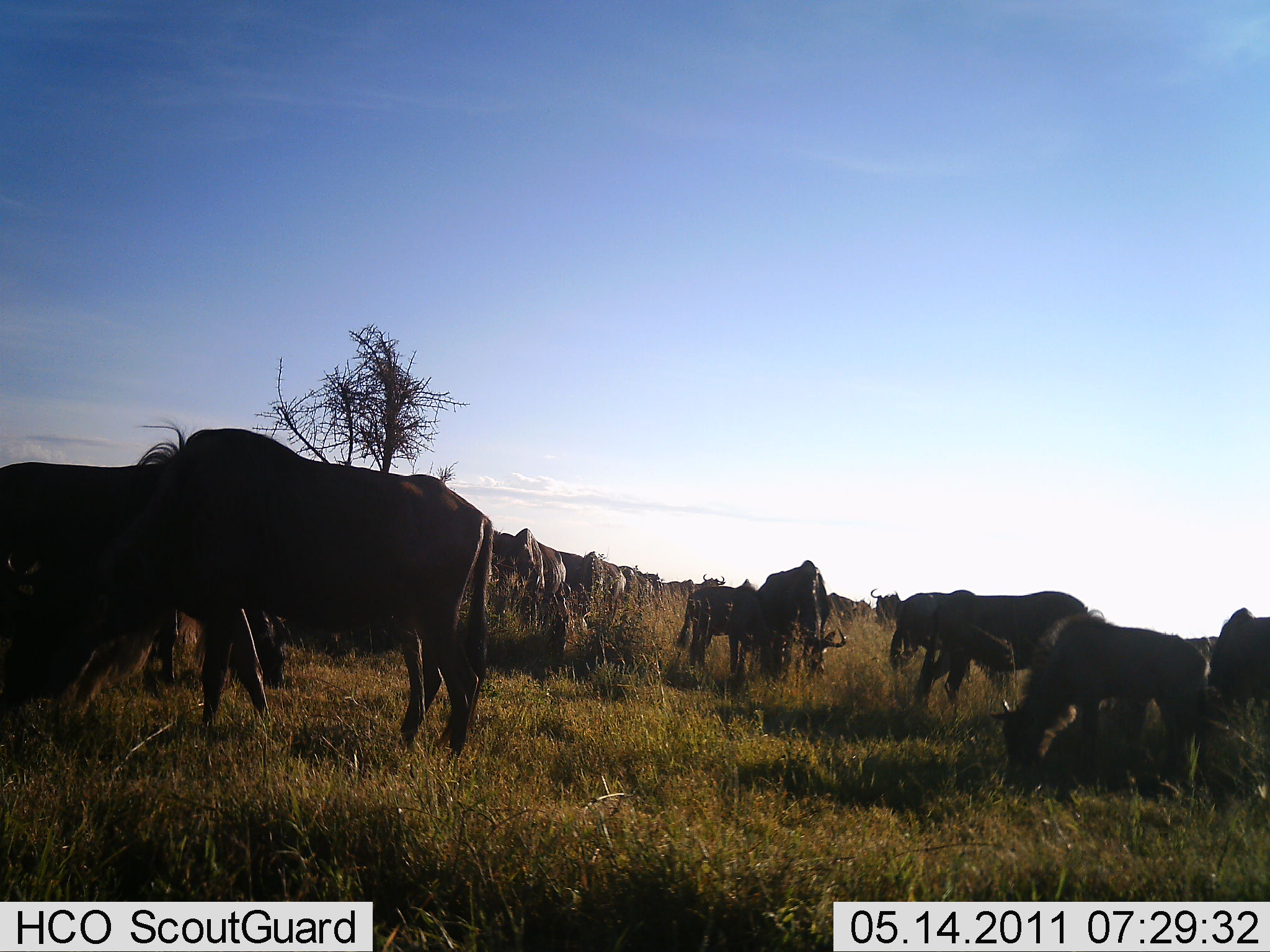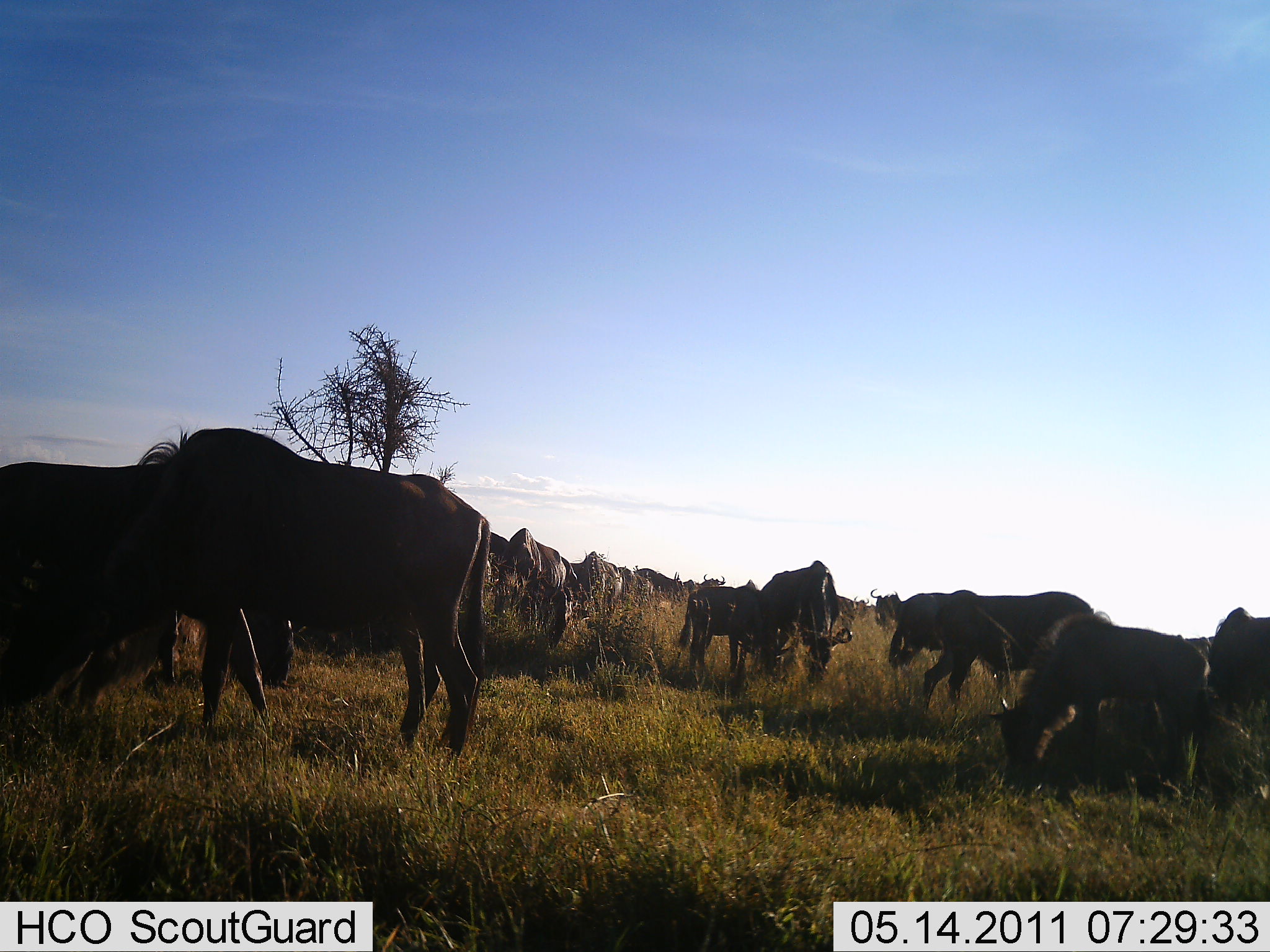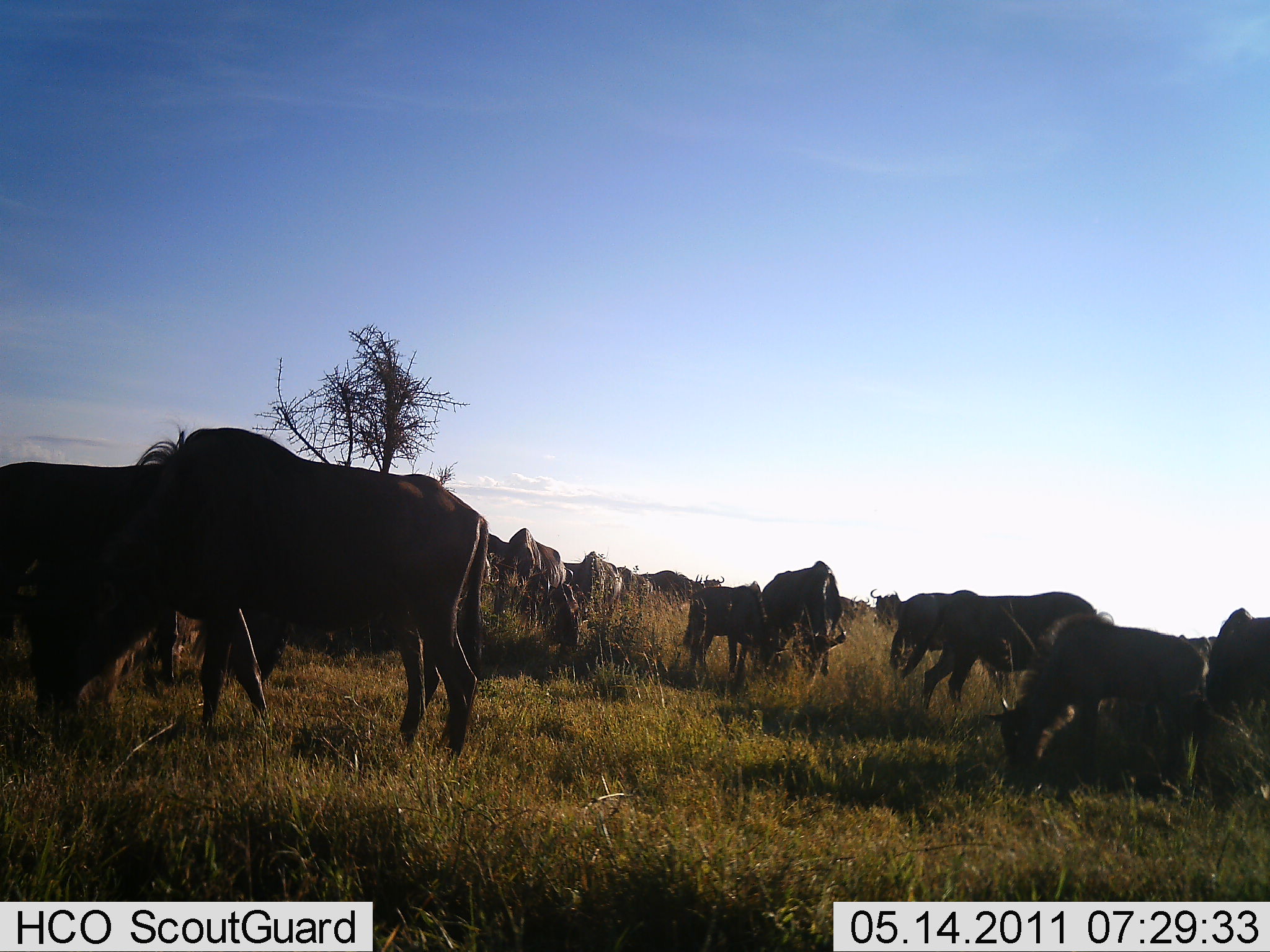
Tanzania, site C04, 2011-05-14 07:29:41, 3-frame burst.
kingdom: Animalia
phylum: Chordata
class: Mammalia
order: Artiodactyla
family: Bovidae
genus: Connochaetes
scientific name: Connochaetes taurinus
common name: blue wildebeest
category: wildebeest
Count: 11-50.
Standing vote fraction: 55%.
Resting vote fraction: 18%.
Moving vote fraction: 18%.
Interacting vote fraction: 18%.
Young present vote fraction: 9%.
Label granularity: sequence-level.